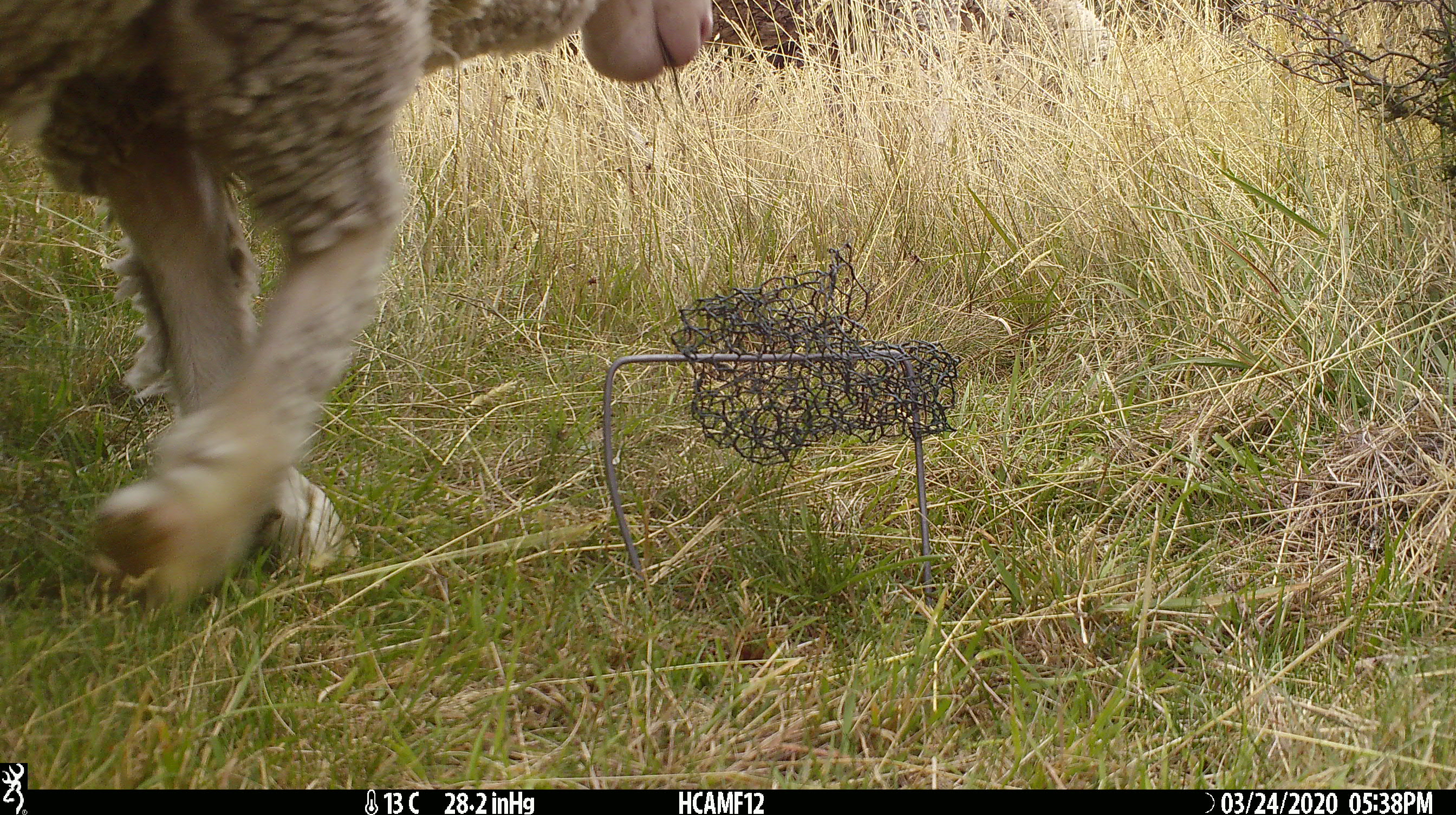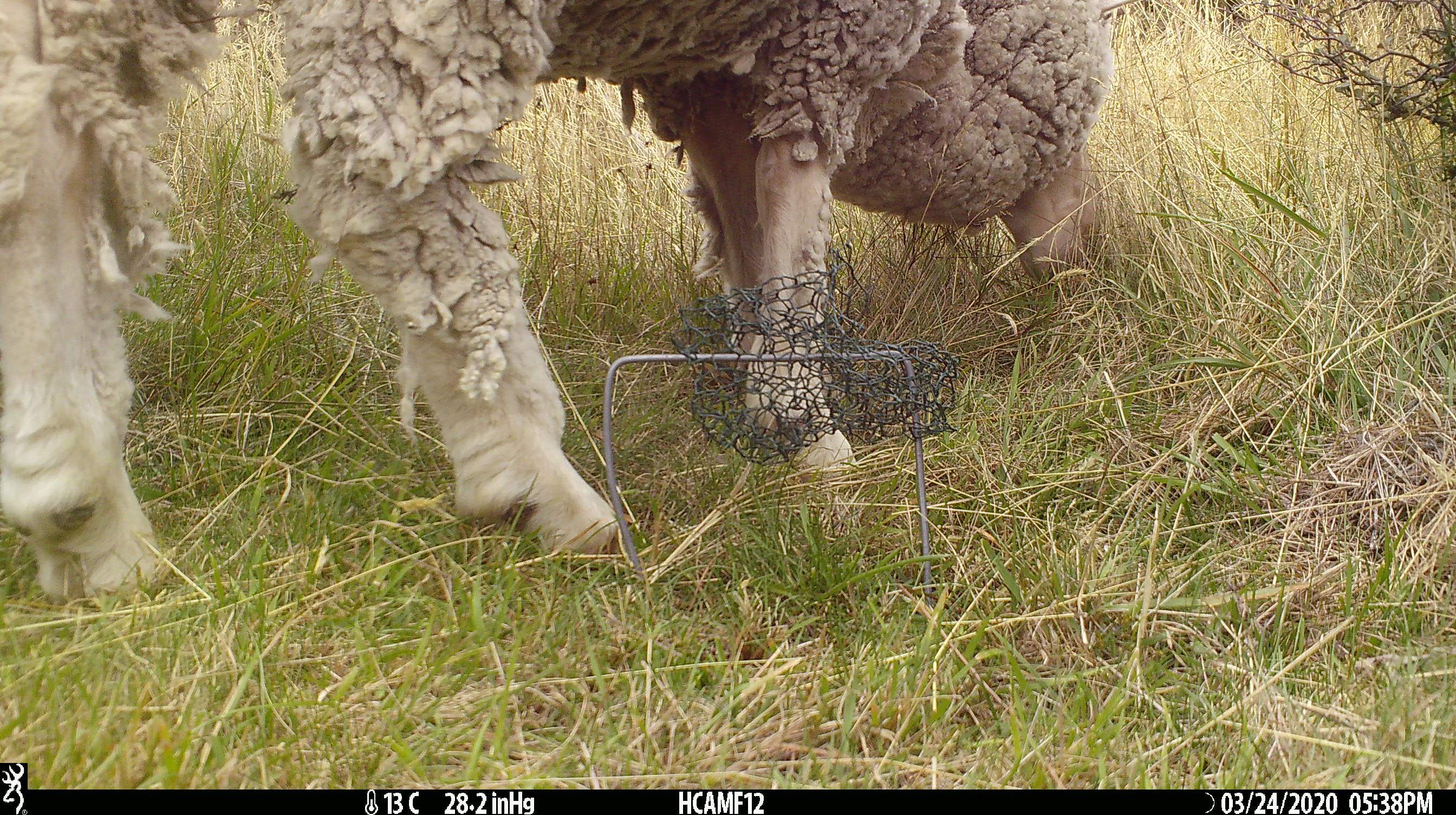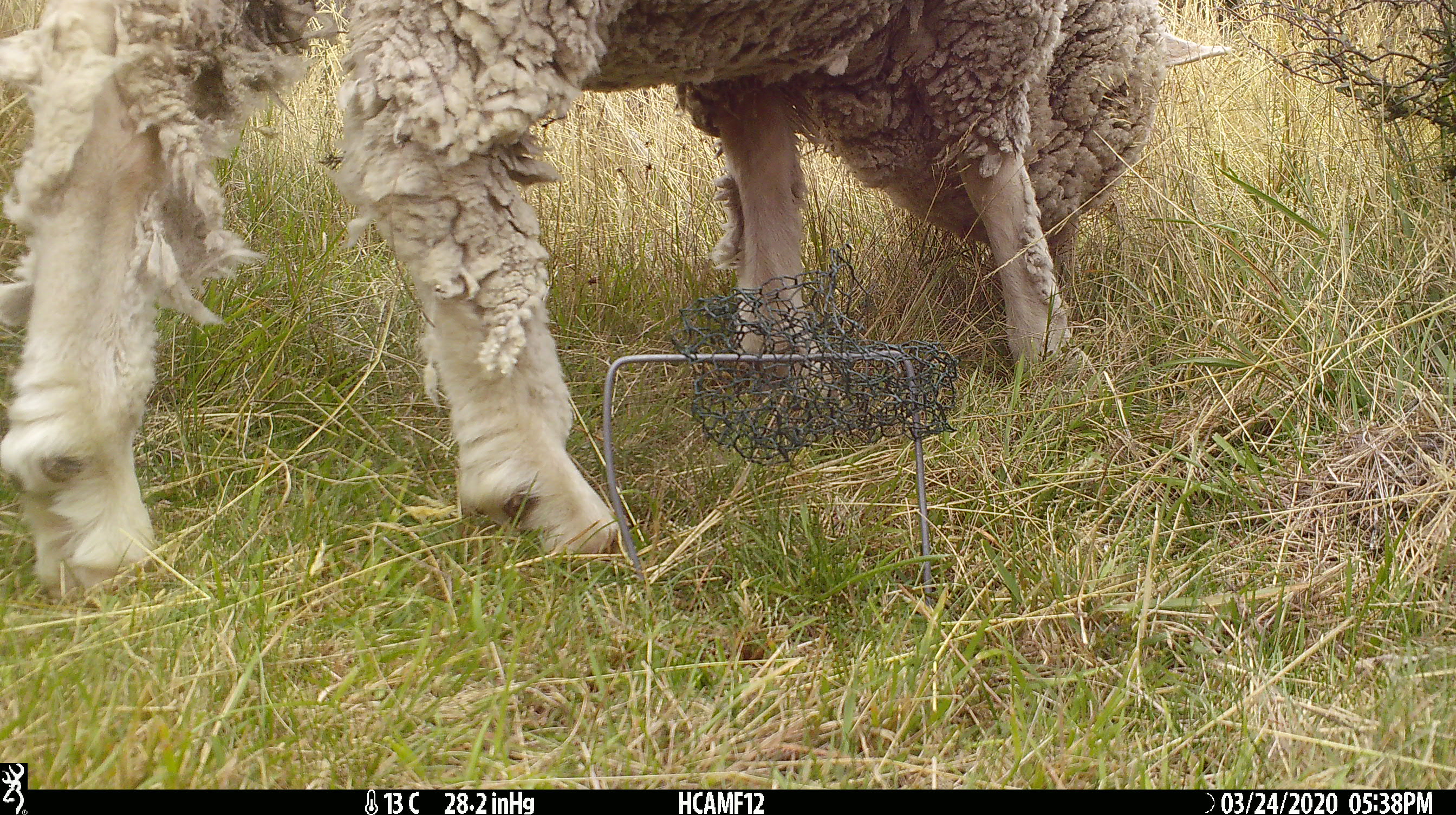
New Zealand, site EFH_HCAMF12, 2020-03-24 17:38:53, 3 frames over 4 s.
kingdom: Animalia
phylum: Chordata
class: Mammalia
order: Artiodactyla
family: Bovidae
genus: Ovis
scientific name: Ovis aries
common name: domestic sheep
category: sheep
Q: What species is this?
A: Sheep (domestic sheep) (Ovis aries).